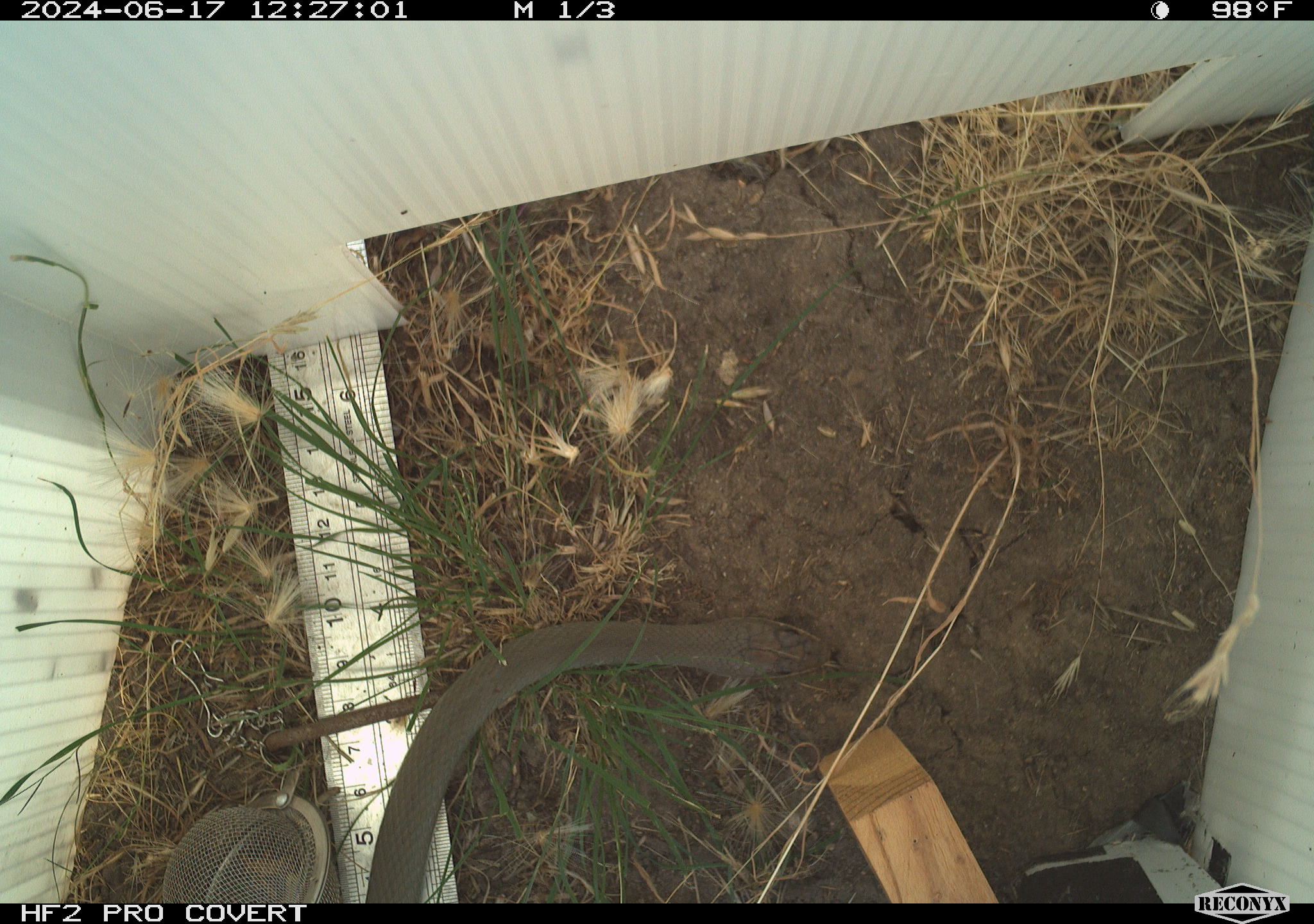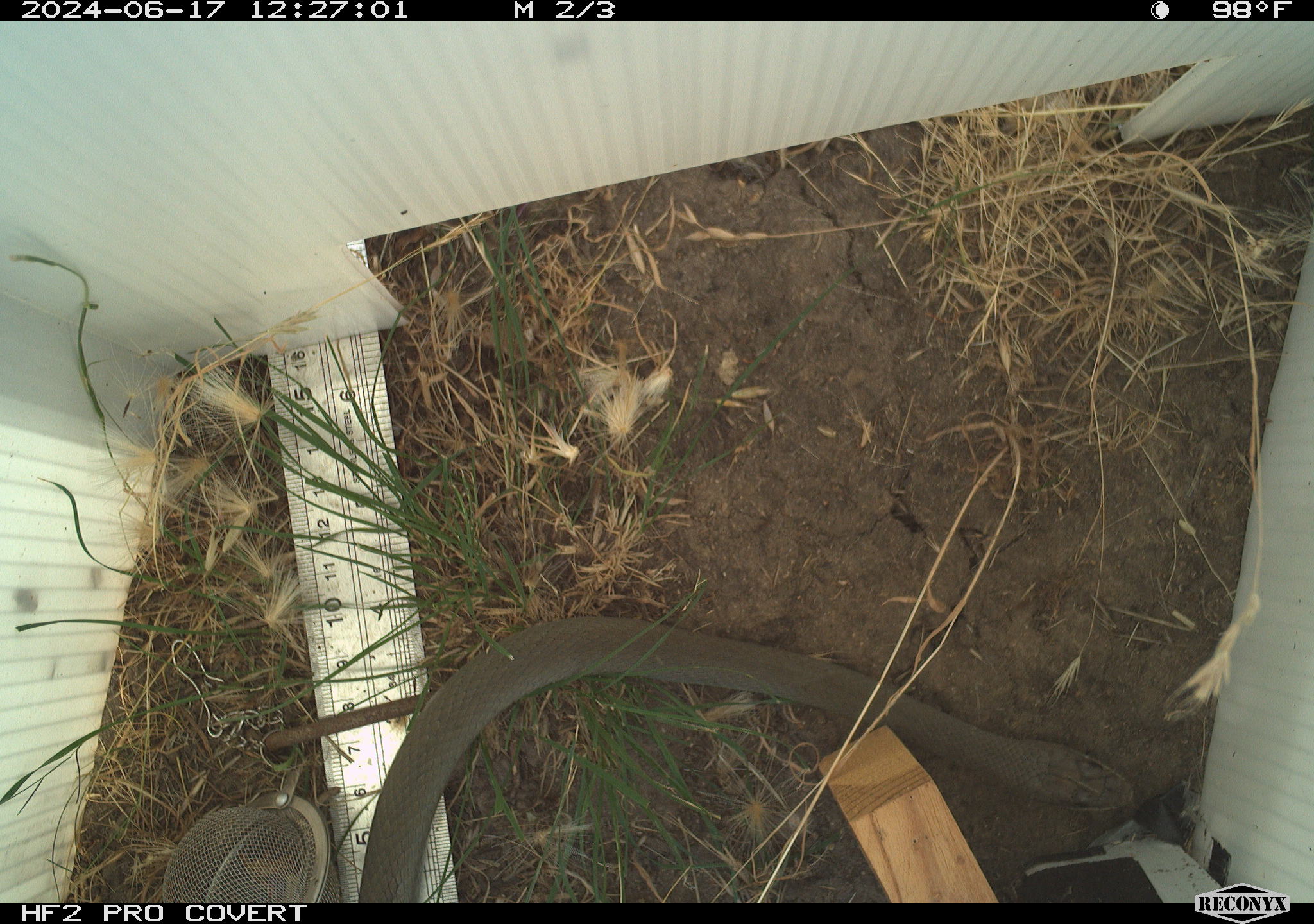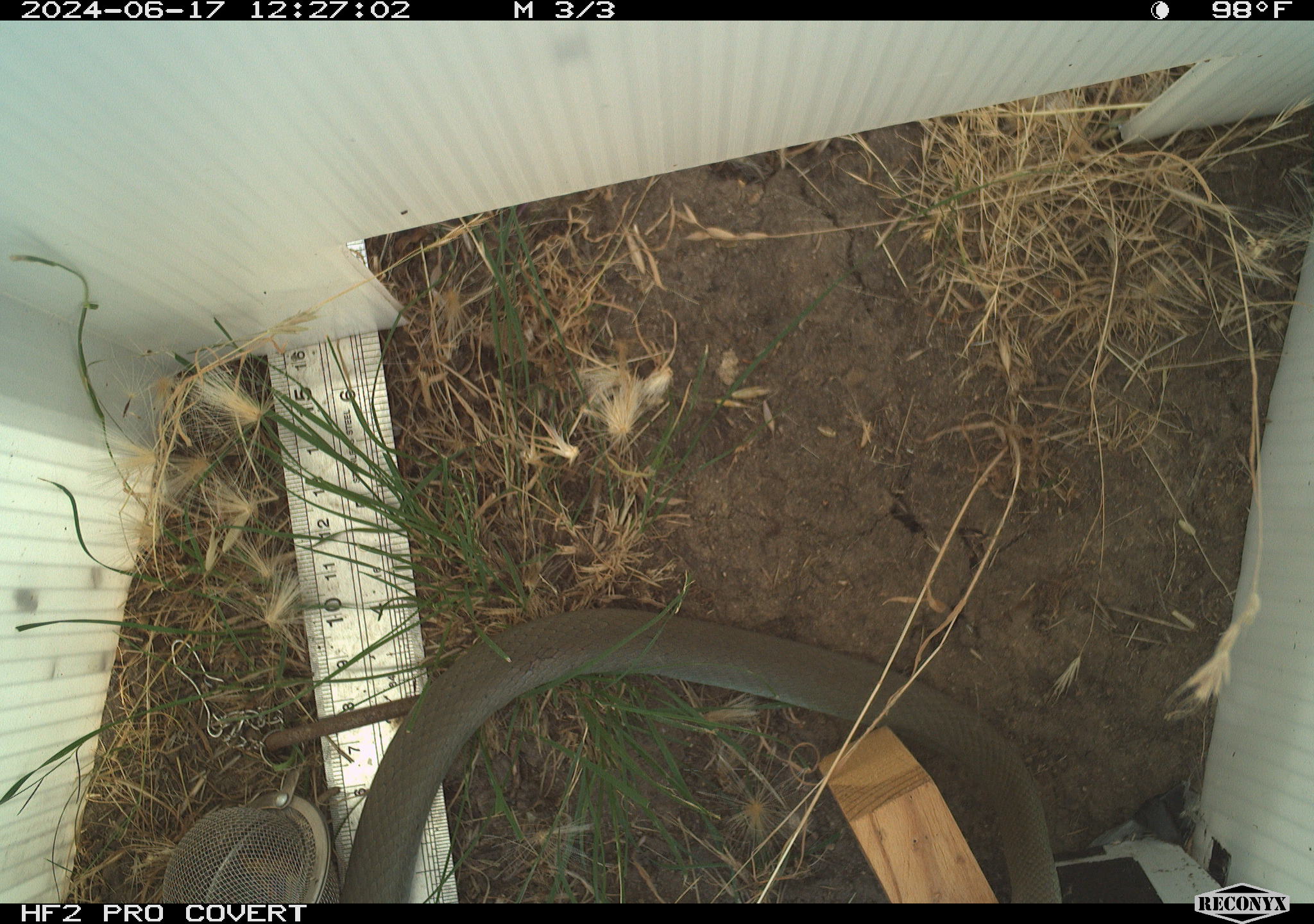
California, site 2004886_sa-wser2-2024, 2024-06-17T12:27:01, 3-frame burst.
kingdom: Animalia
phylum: Chordata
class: Reptilia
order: Squamata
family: Colubridae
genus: Coluber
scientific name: Coluber constrictor mormon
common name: western yellow-bellied racer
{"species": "western yellow-bellied racer (Coluber constrictor mormon)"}